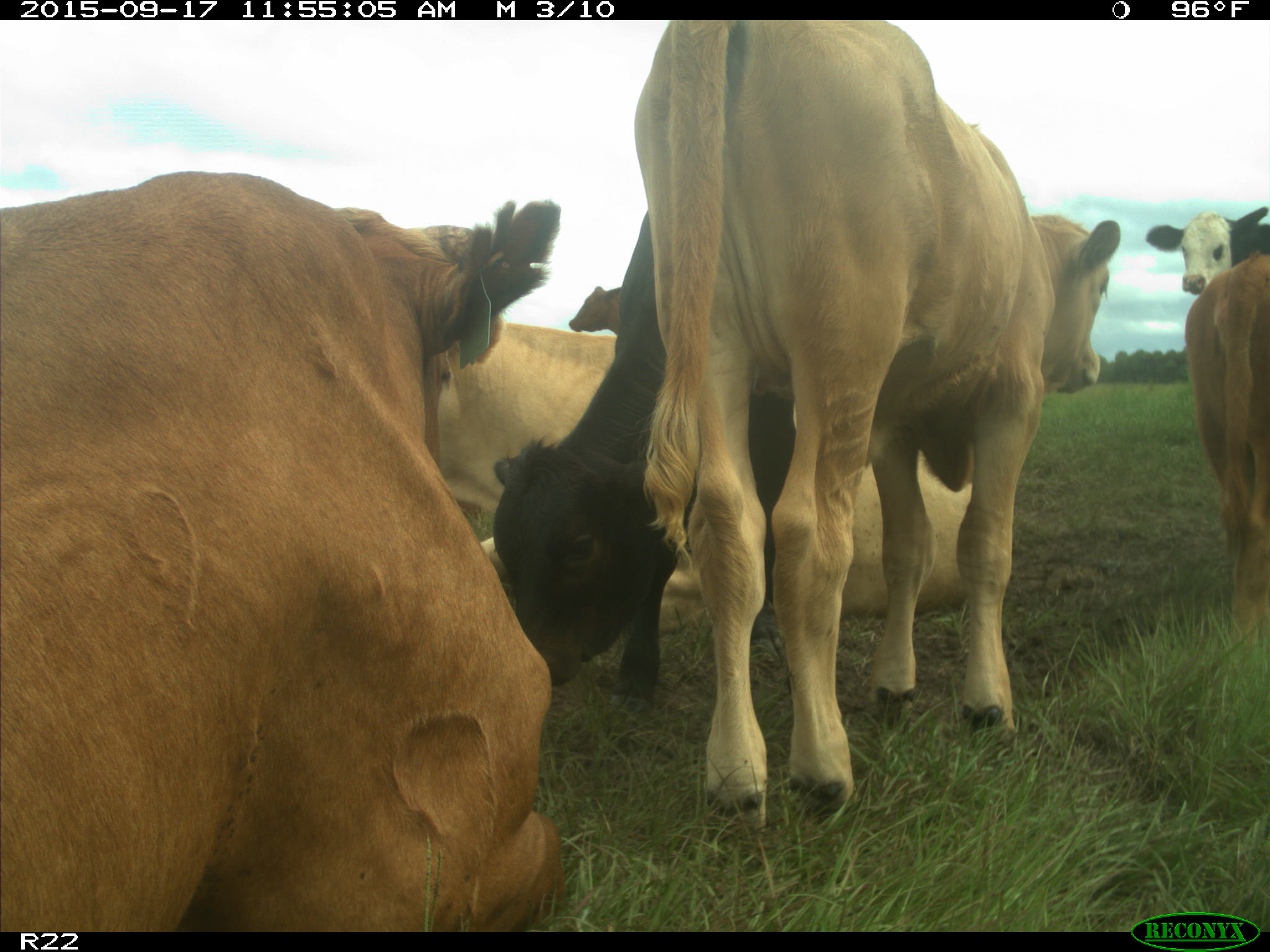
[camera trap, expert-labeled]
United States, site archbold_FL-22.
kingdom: Animalia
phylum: Chordata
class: Mammalia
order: Artiodactyla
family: Bovidae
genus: Bos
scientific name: Bos taurus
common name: domestic cow